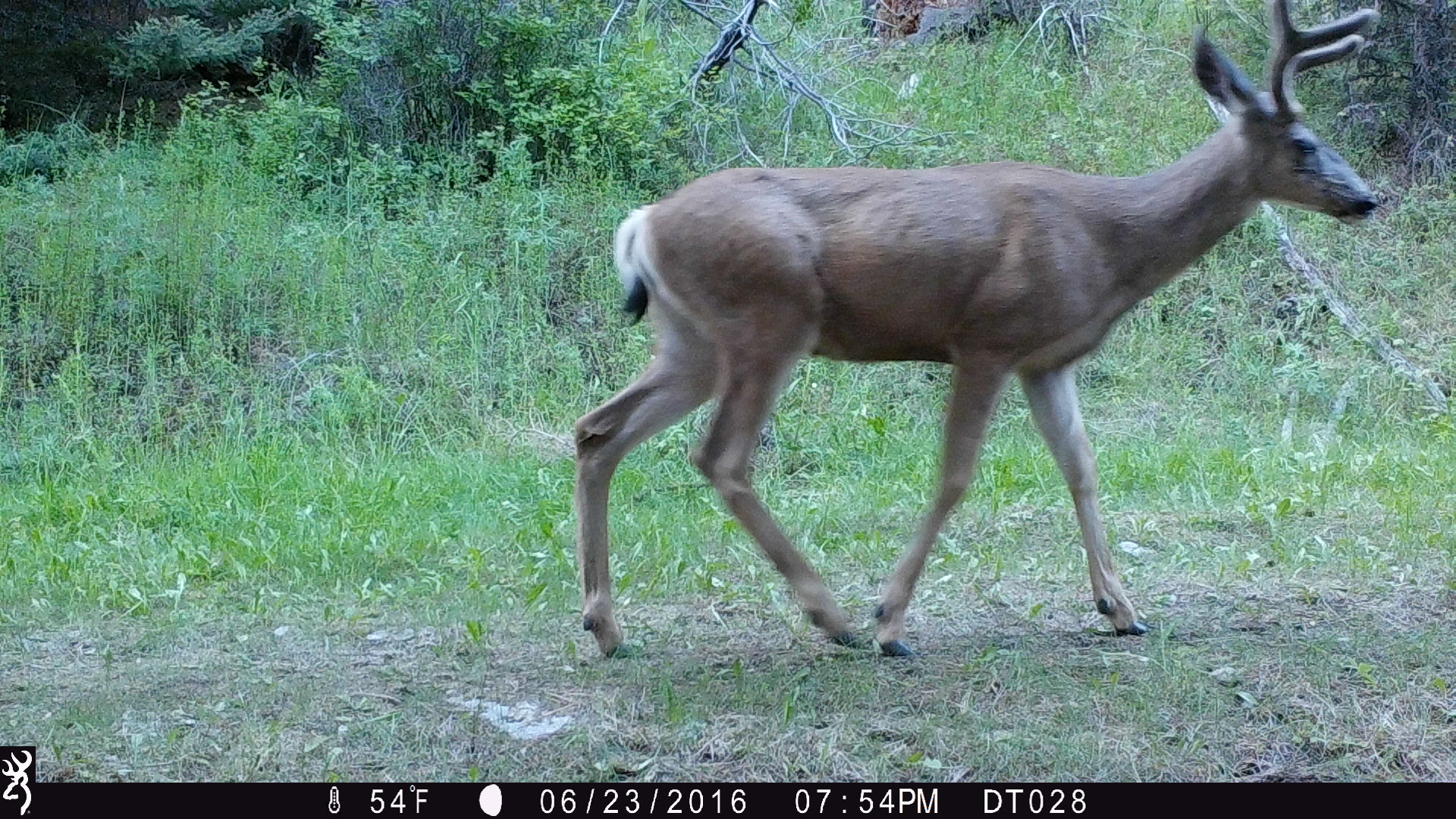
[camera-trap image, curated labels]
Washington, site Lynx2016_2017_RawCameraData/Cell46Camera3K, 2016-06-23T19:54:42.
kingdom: Animalia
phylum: Chordata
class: Mammalia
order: Artiodactyla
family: Cervidae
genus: Odocoileus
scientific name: Odocoileus hemionus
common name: mule deer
Odocoileus hemionus (mule deer). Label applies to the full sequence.